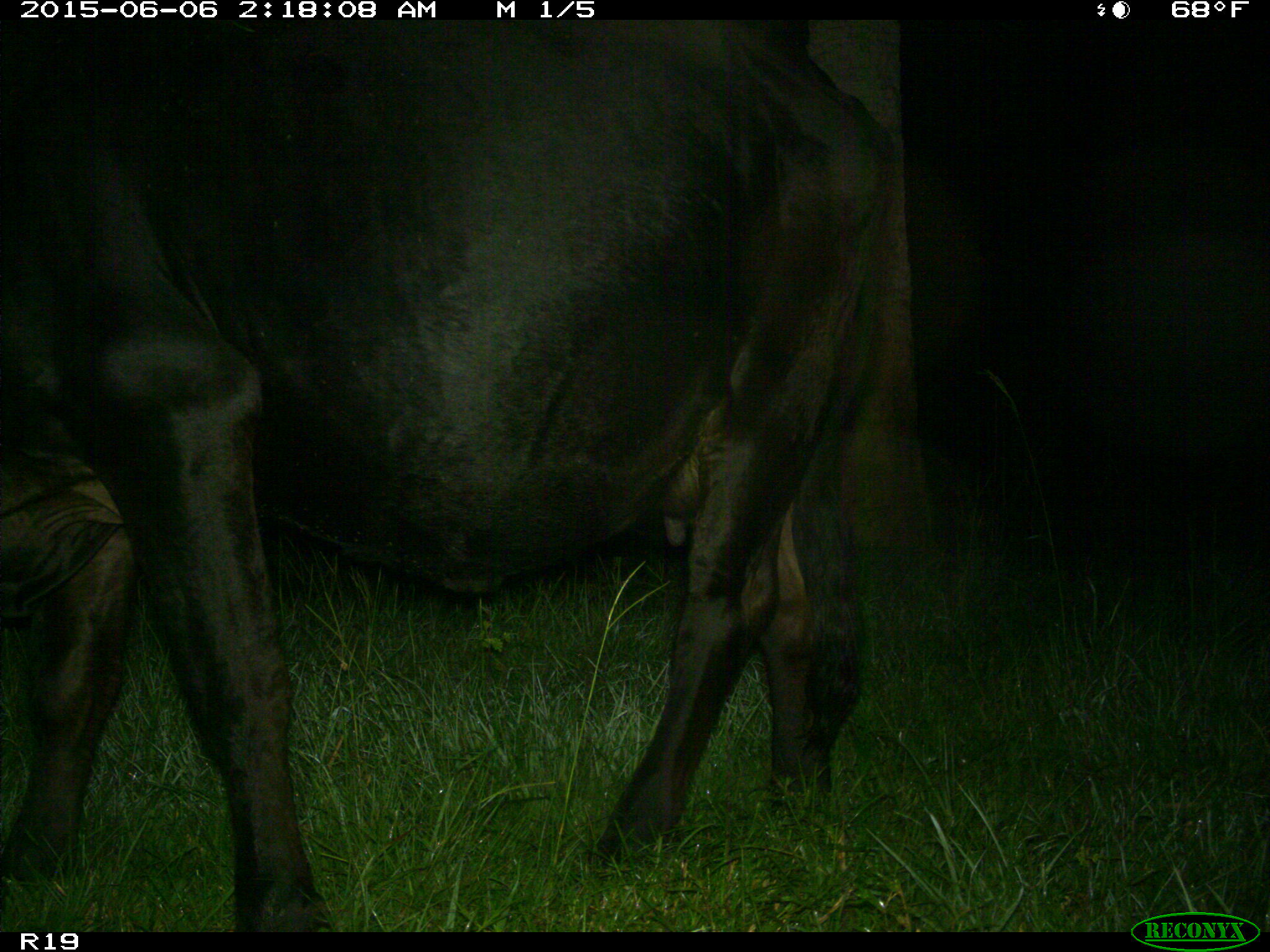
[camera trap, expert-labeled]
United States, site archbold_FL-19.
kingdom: Animalia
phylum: Chordata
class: Mammalia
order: Artiodactyla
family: Bovidae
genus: Bos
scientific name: Bos taurus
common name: domestic cow